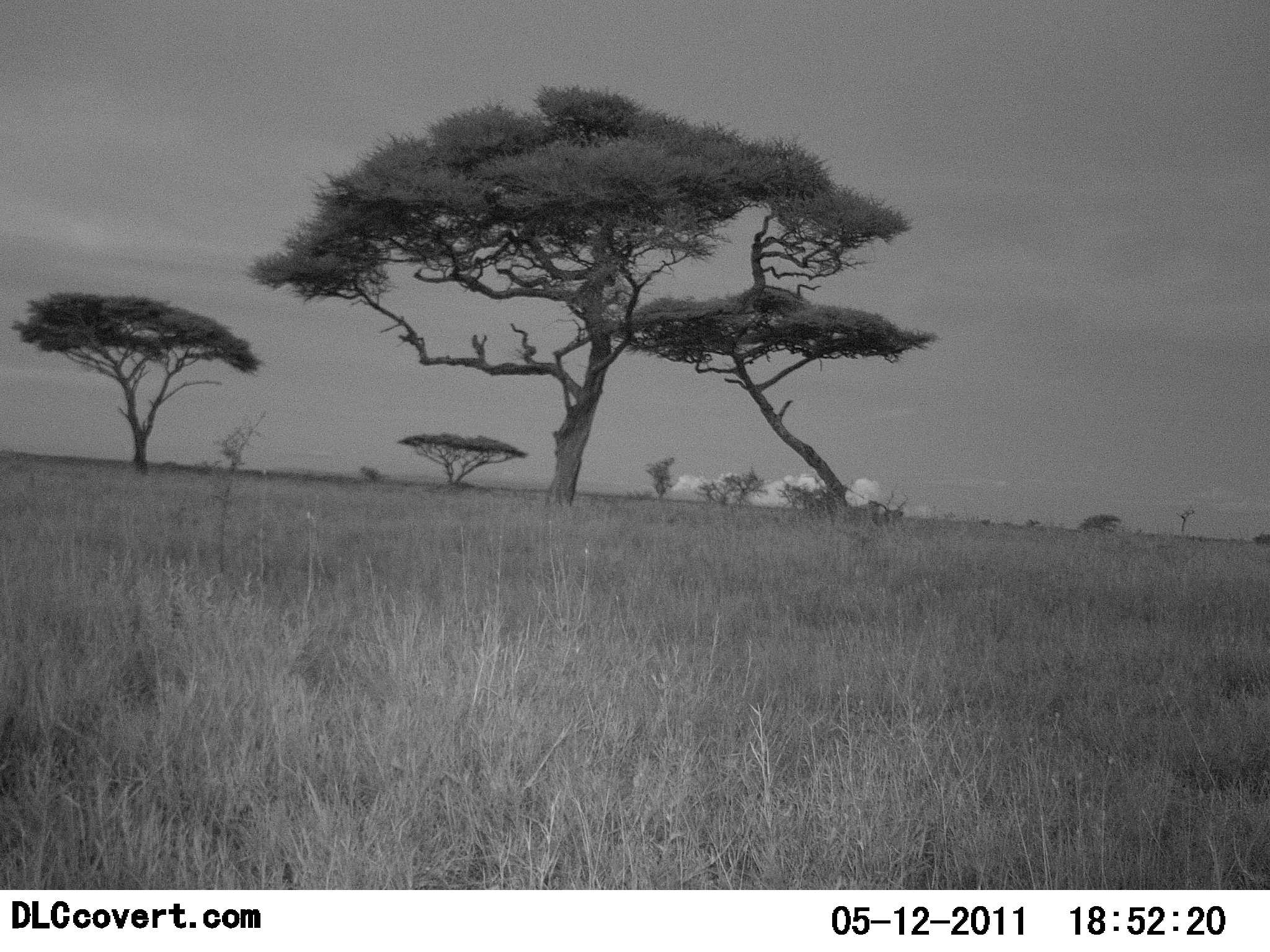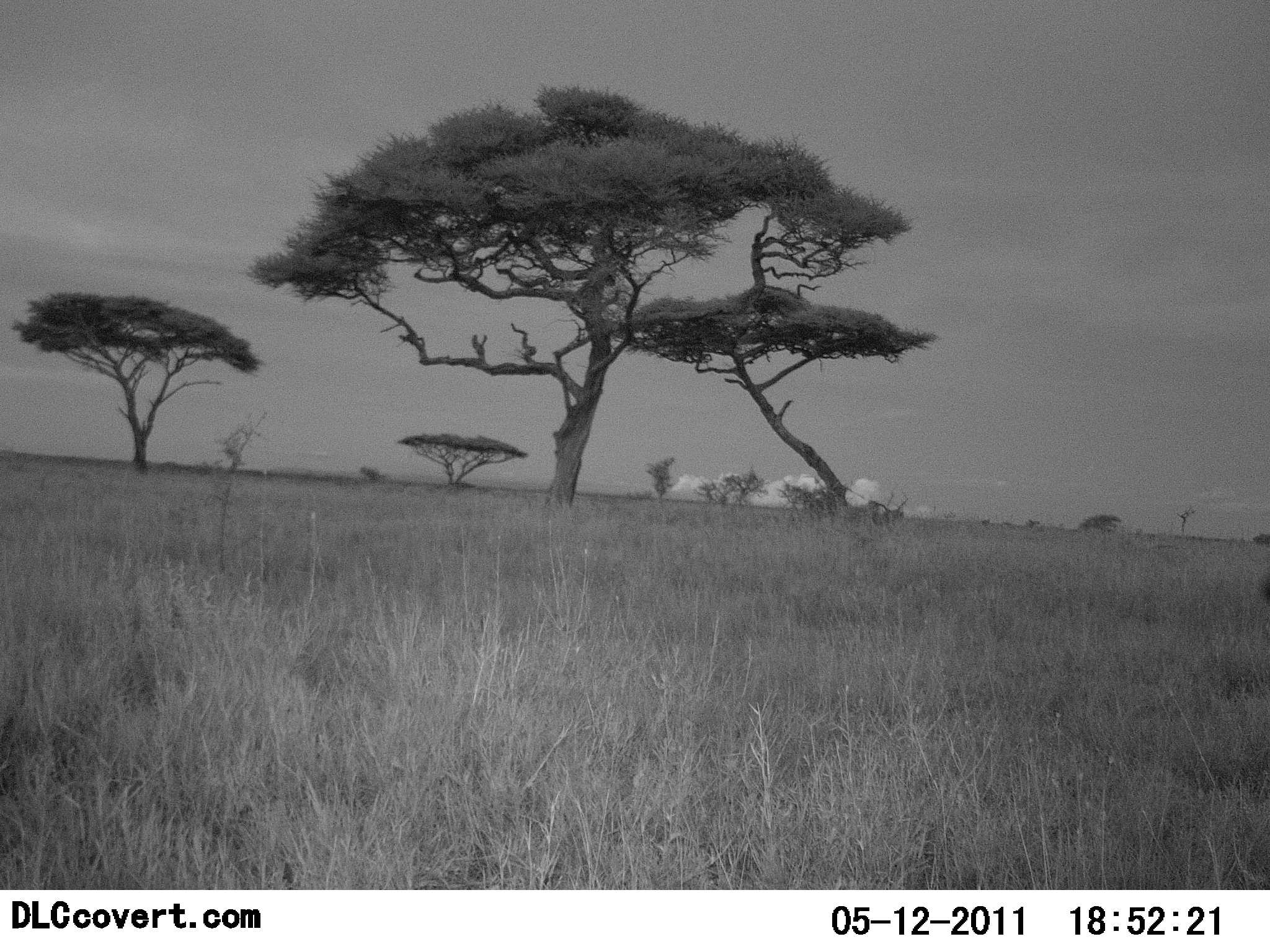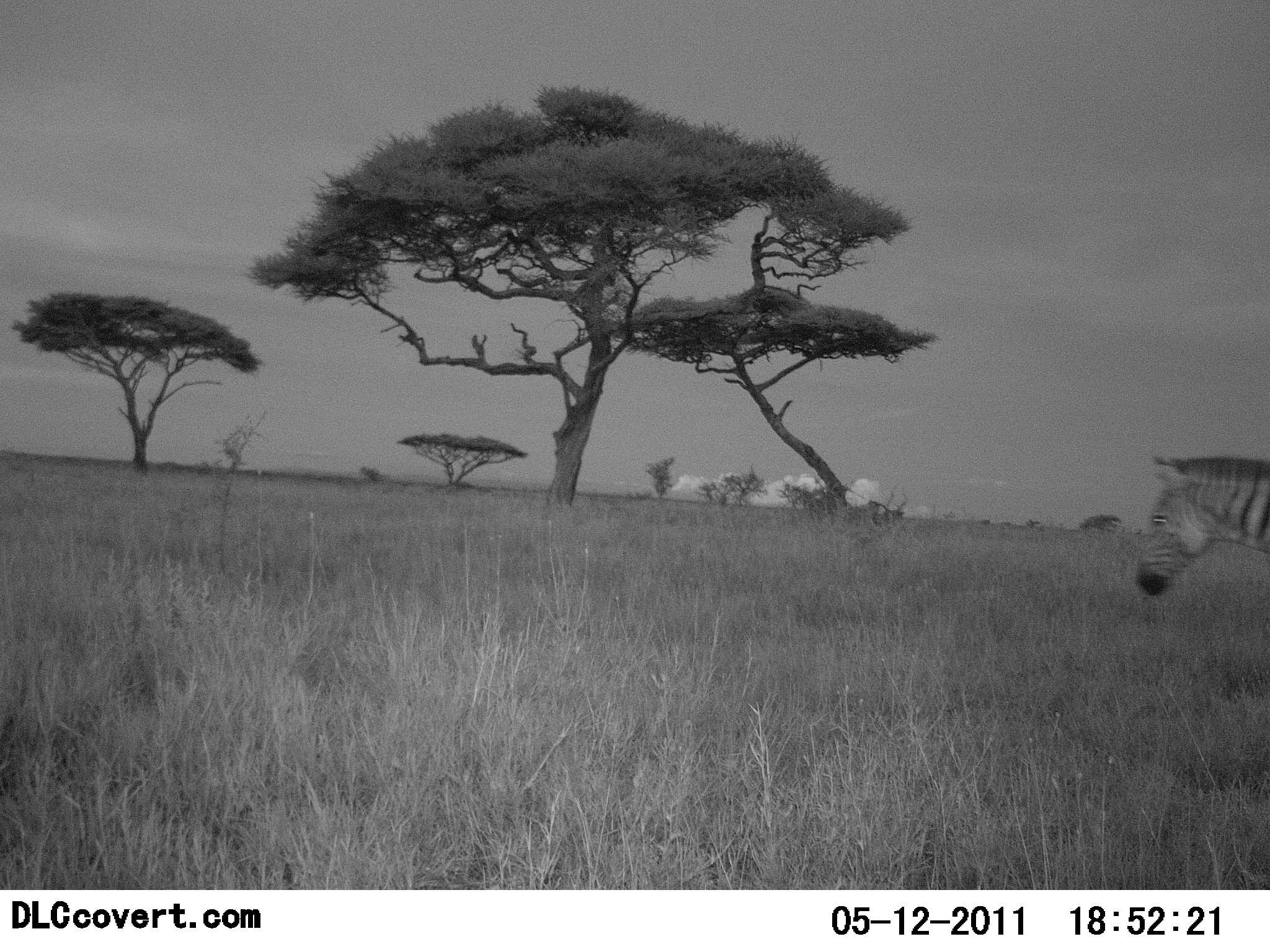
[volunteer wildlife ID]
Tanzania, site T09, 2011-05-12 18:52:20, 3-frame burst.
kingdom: Animalia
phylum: Chordata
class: Mammalia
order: Perissodactyla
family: Equidae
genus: Equus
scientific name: Equus quagga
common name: plains zebra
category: zebra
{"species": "zebra (plains zebra) (Equus quagga)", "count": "1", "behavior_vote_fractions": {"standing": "12%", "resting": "0%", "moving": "94%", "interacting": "0%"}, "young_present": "0%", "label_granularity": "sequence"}